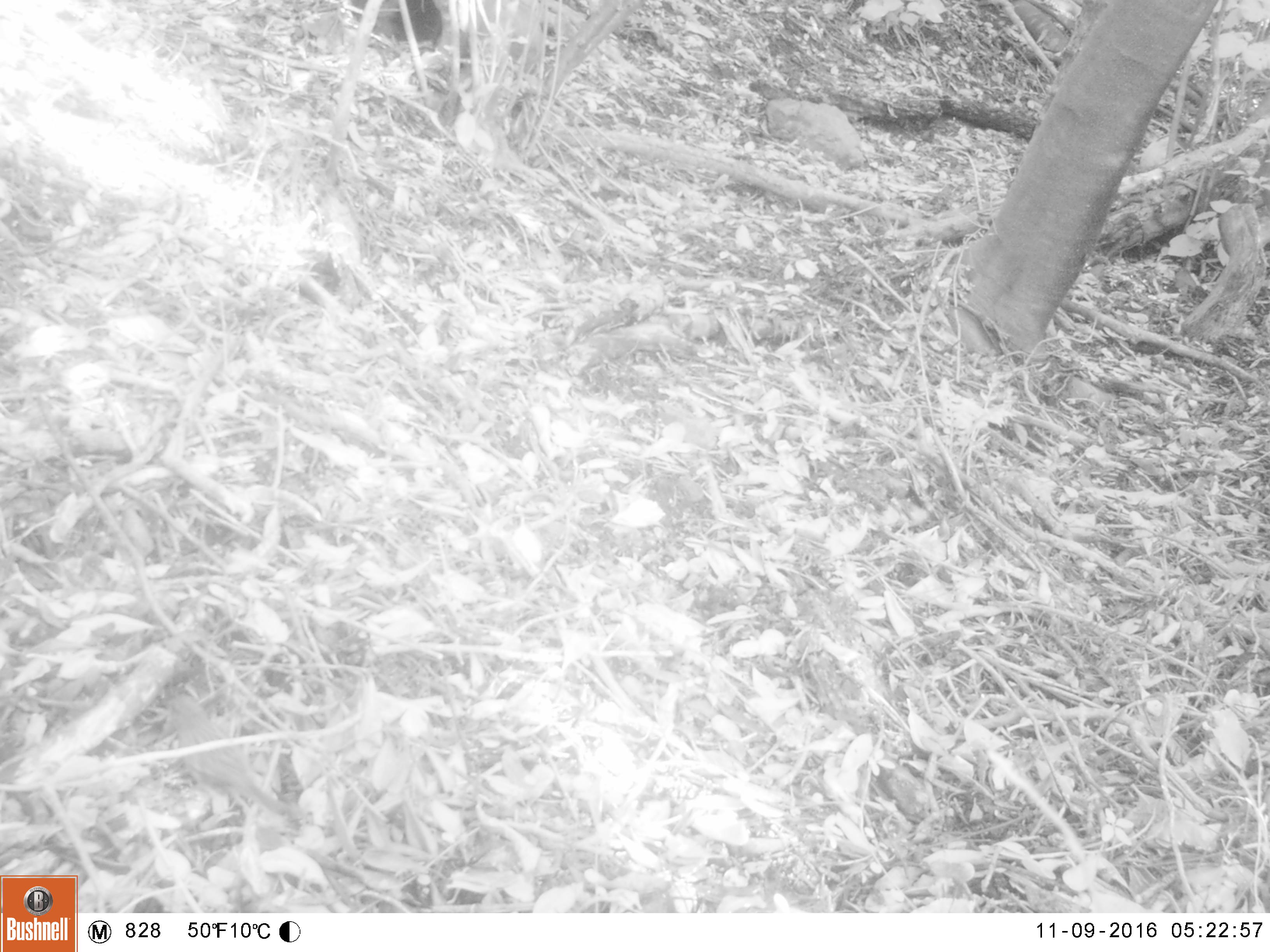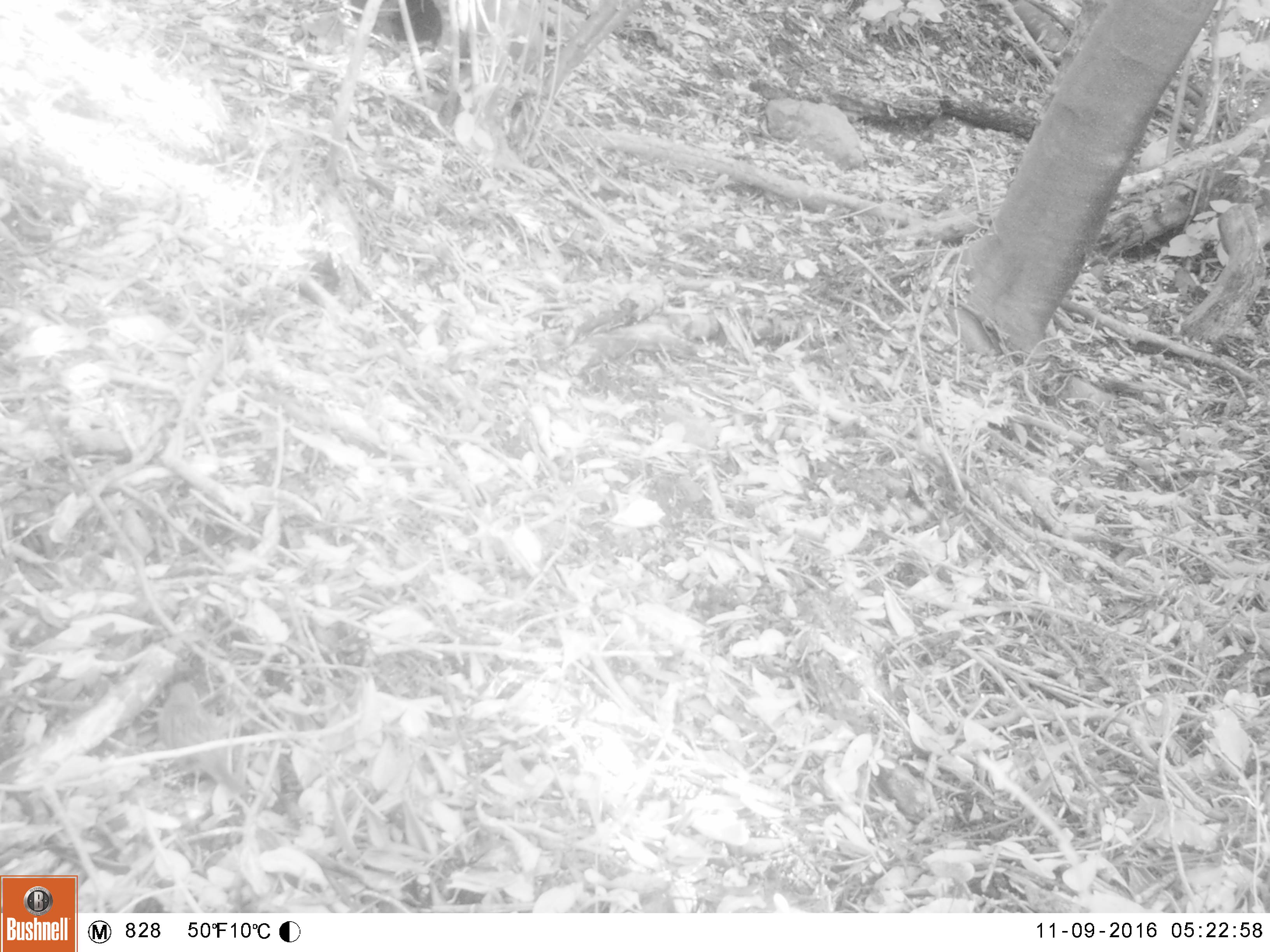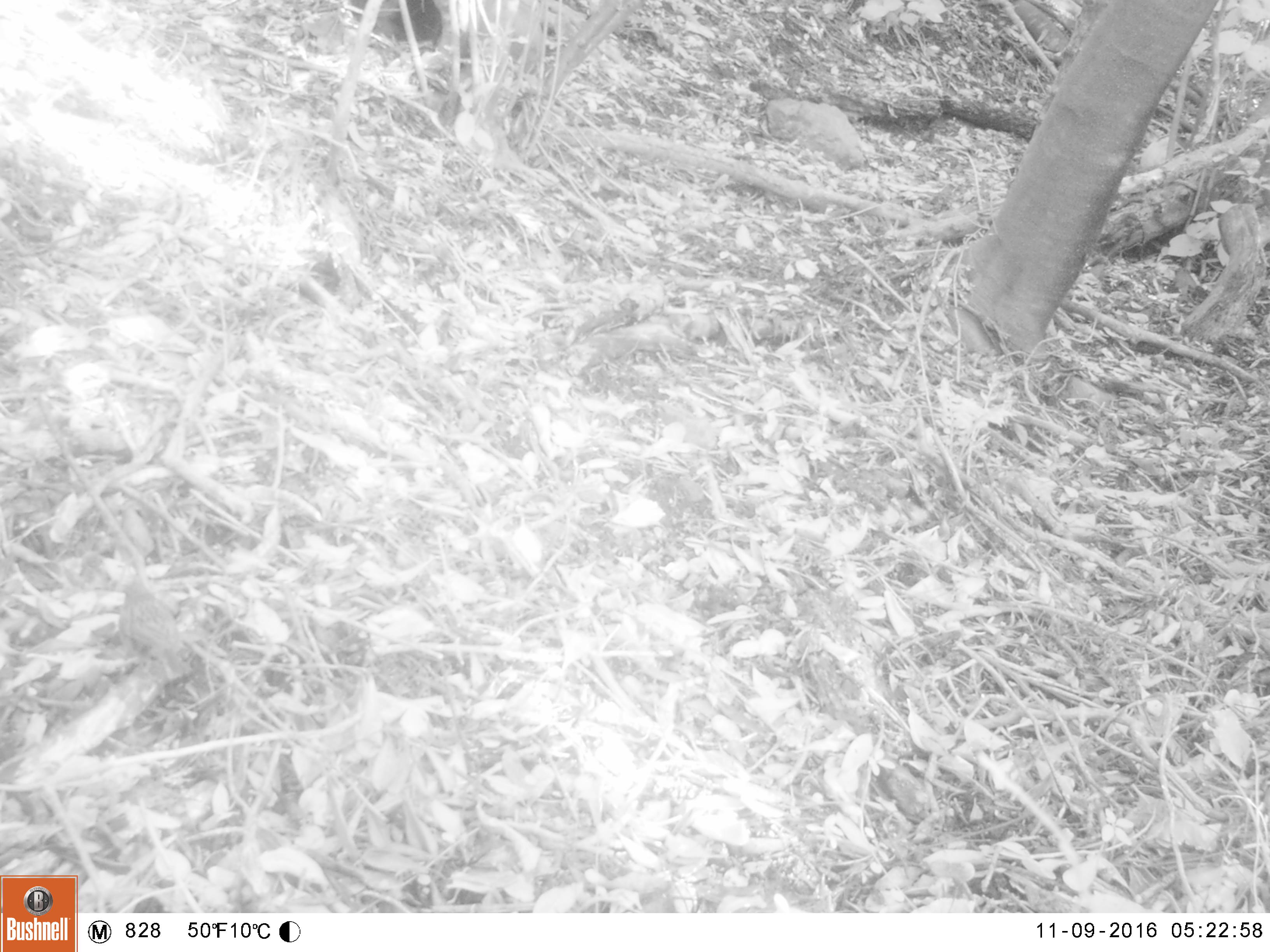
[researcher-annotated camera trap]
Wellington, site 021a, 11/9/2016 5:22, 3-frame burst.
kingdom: Animalia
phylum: Chordata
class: Aves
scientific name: Aves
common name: bird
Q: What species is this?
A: Bird (Aves).